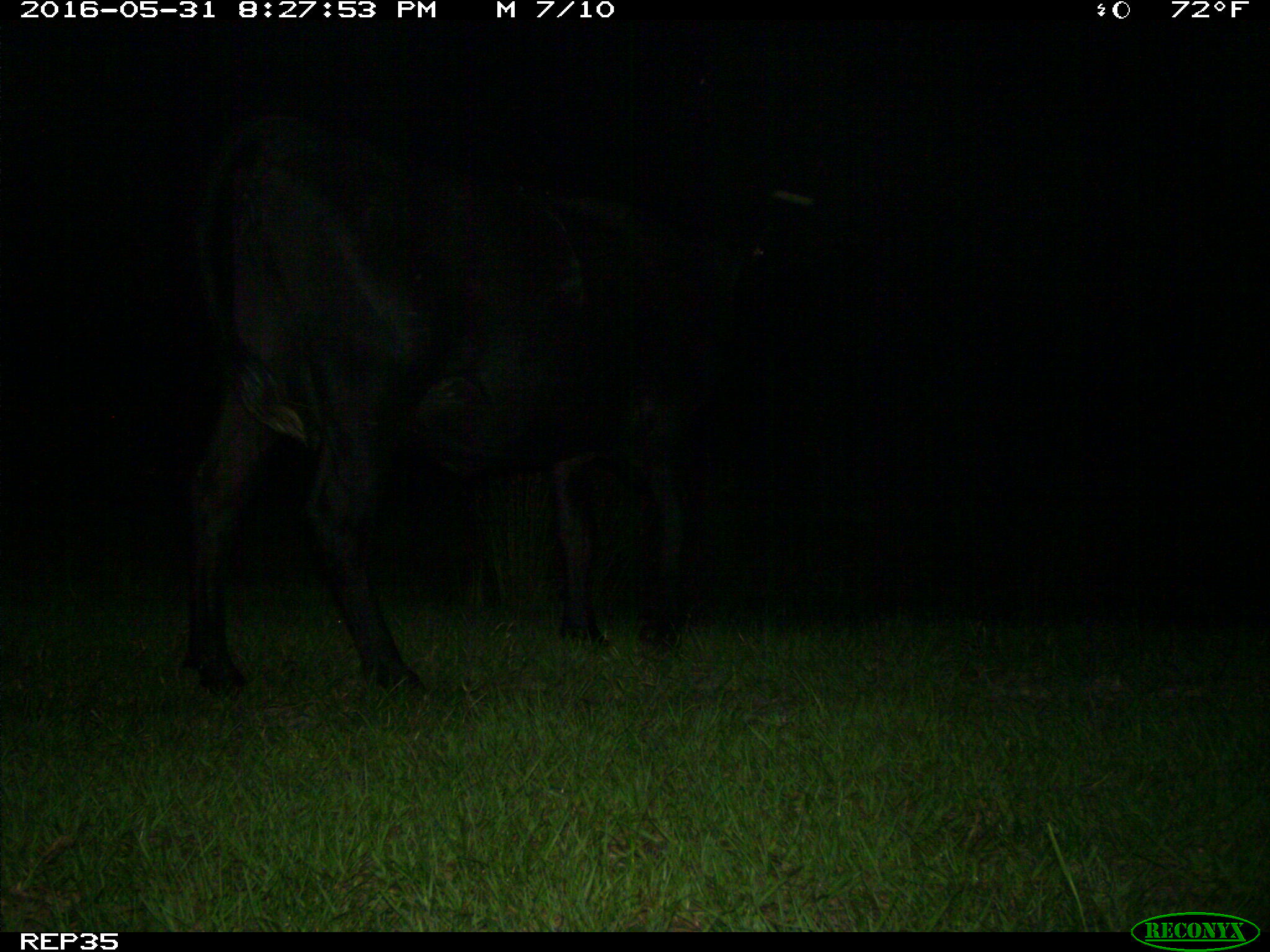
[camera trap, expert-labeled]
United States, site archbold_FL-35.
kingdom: Animalia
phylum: Chordata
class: Mammalia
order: Artiodactyla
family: Bovidae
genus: Bos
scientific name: Bos taurus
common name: domestic cow